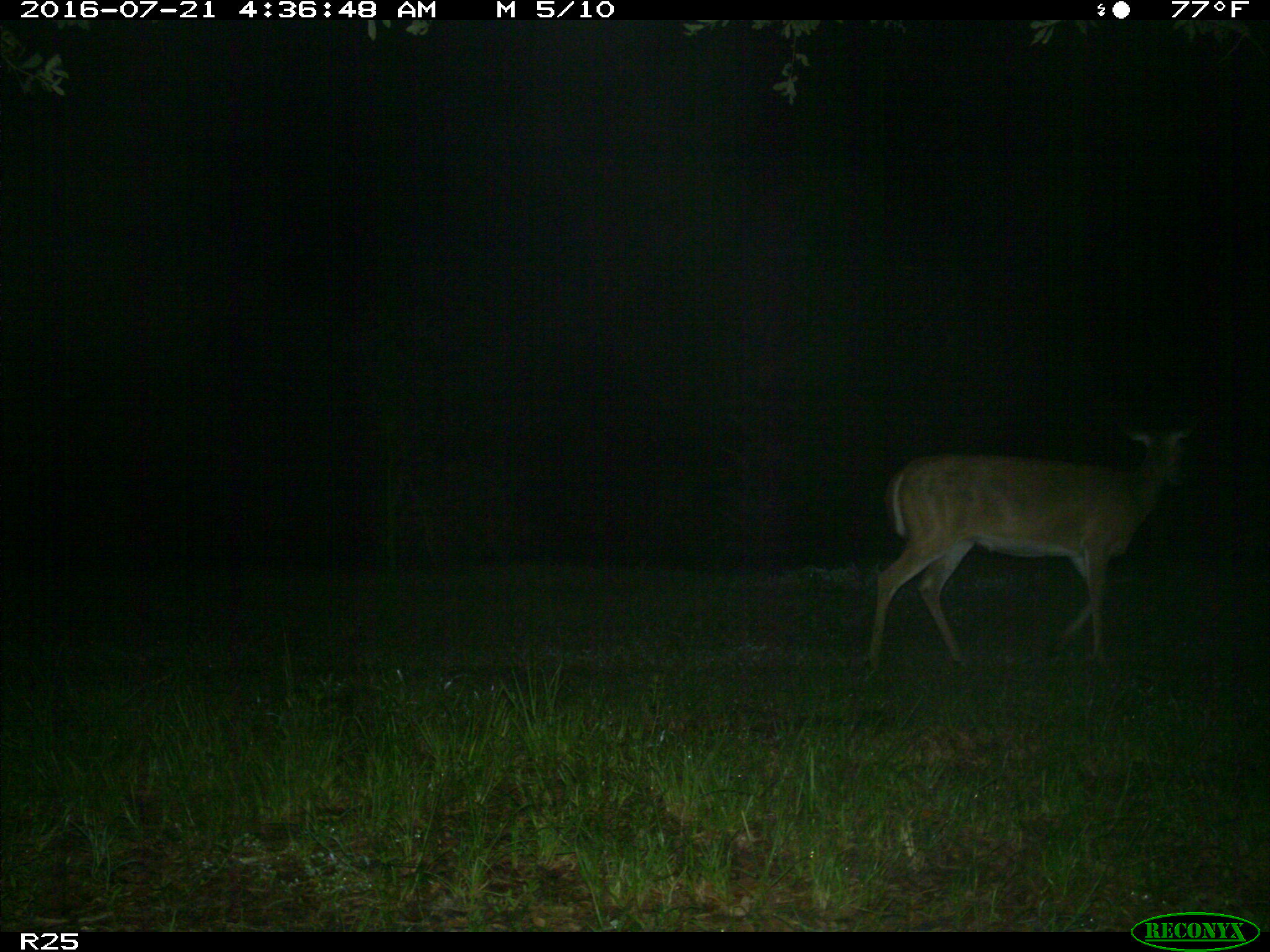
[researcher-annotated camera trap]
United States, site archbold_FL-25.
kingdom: Animalia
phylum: Chordata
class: Mammalia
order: Artiodactyla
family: Cervidae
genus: Odocoileus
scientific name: Odocoileus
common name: deer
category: unidentified deer